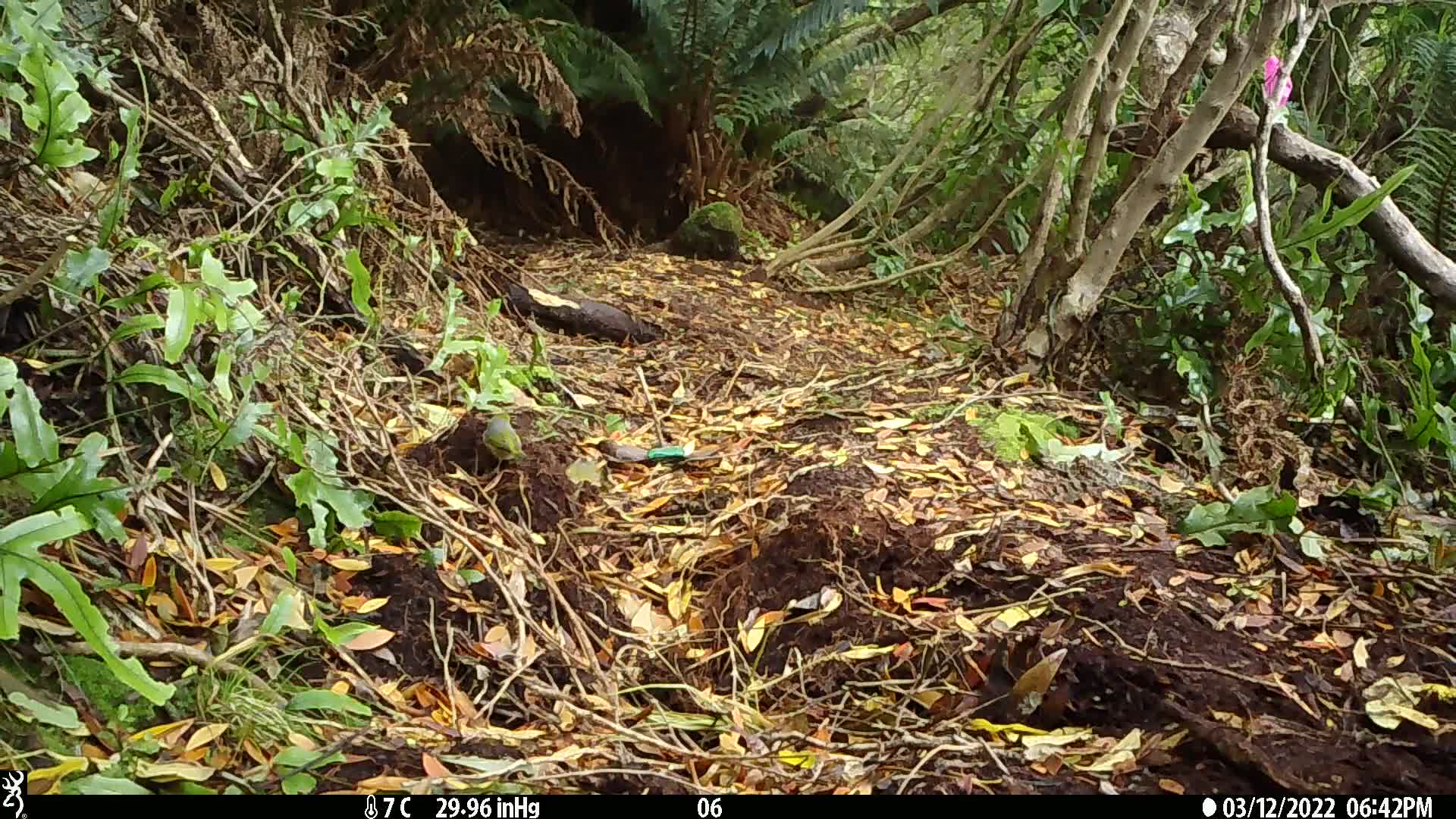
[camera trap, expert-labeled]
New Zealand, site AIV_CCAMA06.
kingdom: Animalia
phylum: Chordata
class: Aves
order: Passeriformes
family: Zosteropidae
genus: Zosterops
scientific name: Zosterops lateralis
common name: silvereye